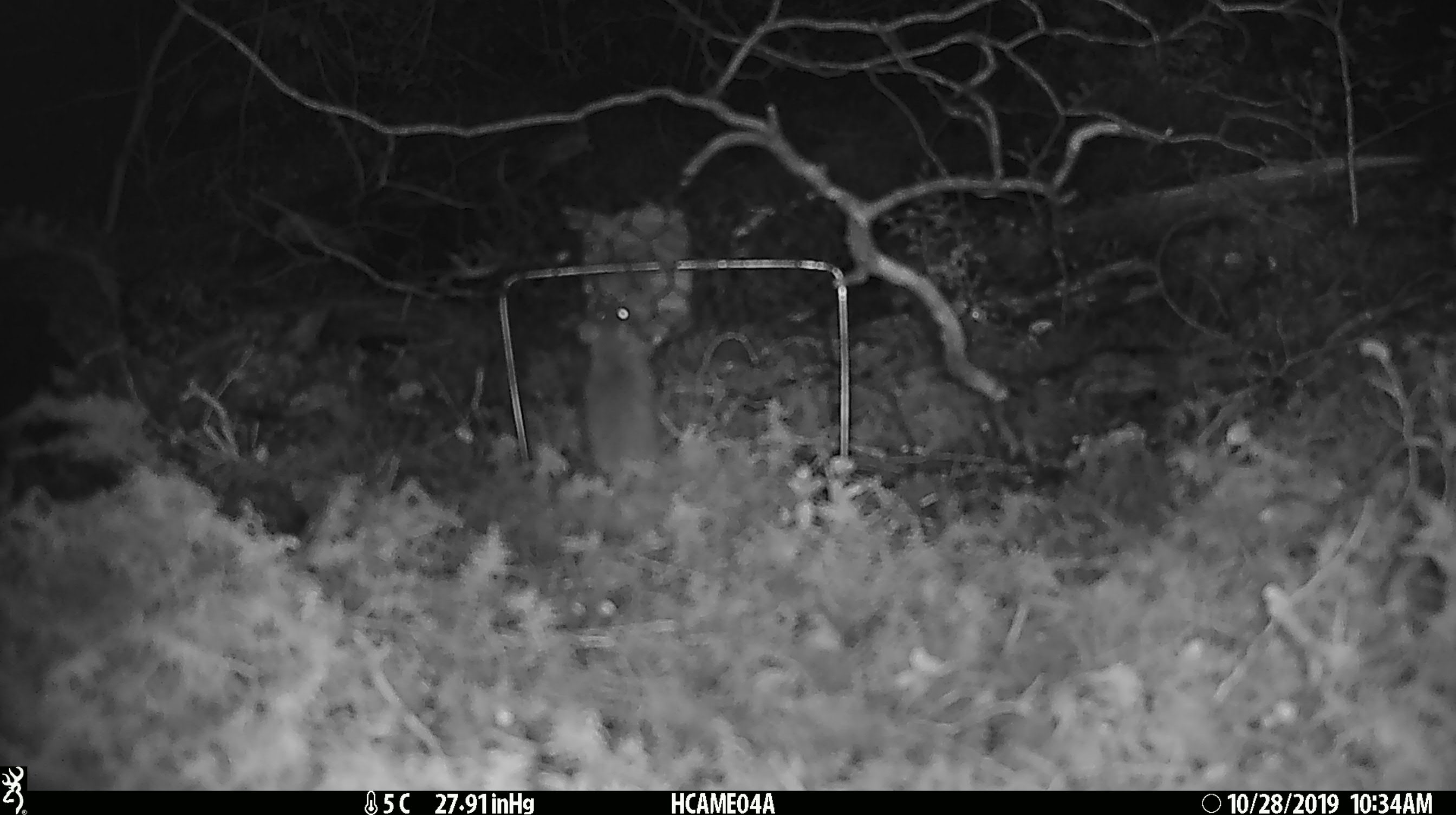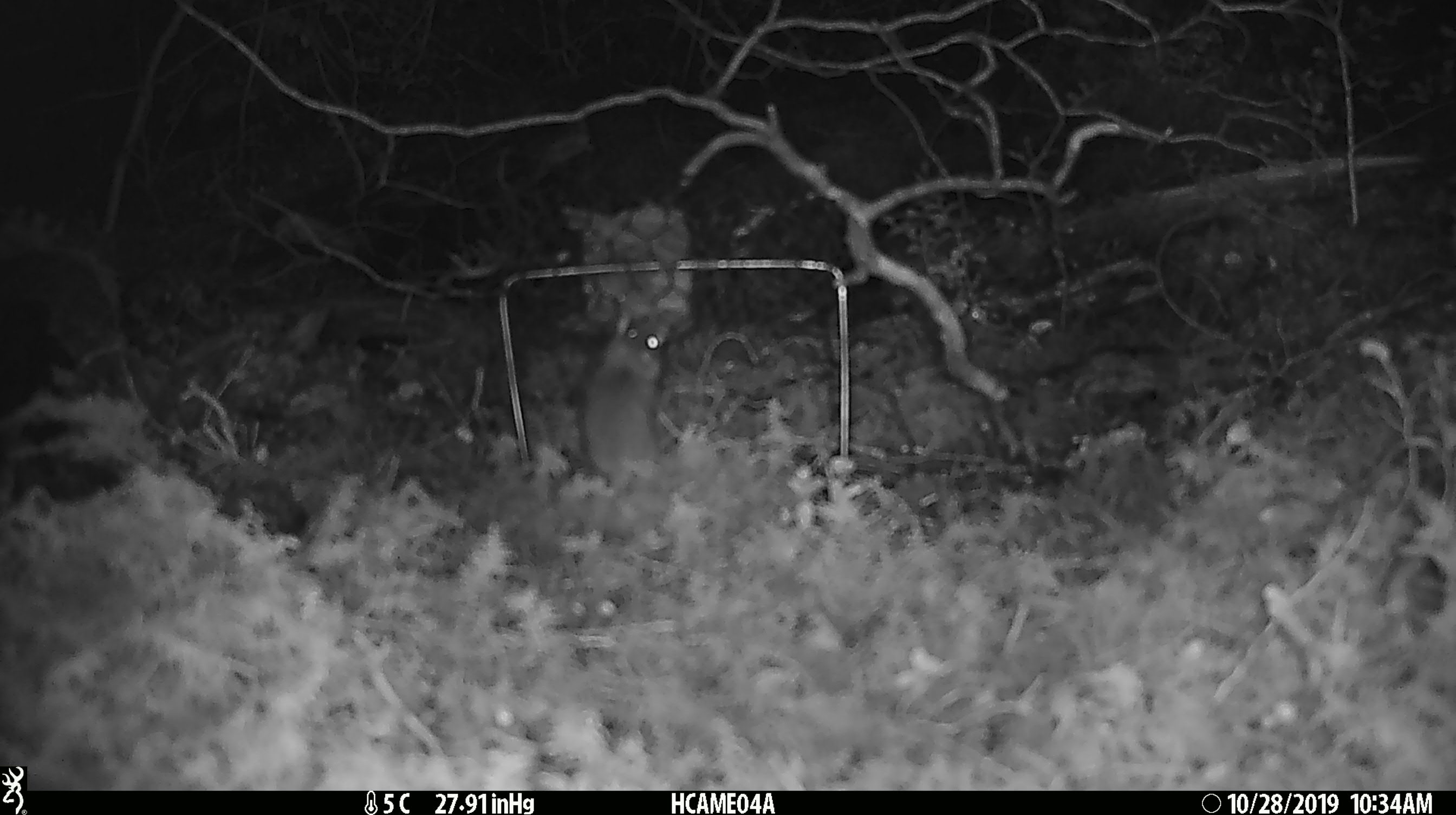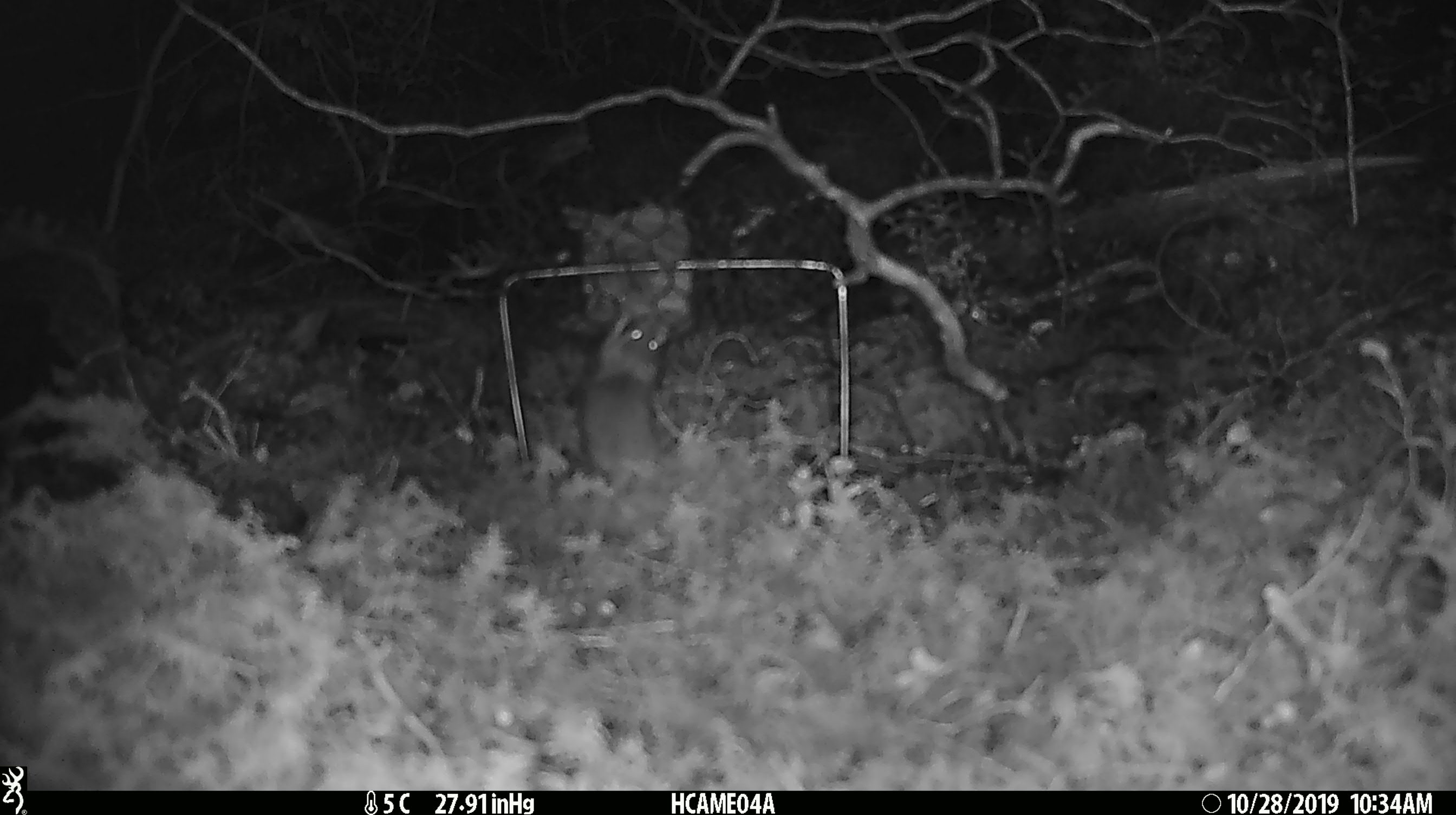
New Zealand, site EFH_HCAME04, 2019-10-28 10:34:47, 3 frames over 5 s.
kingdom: Animalia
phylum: Chordata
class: Mammalia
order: Rodentia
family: Muridae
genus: Mus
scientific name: Mus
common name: mouse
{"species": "mouse (Mus)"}